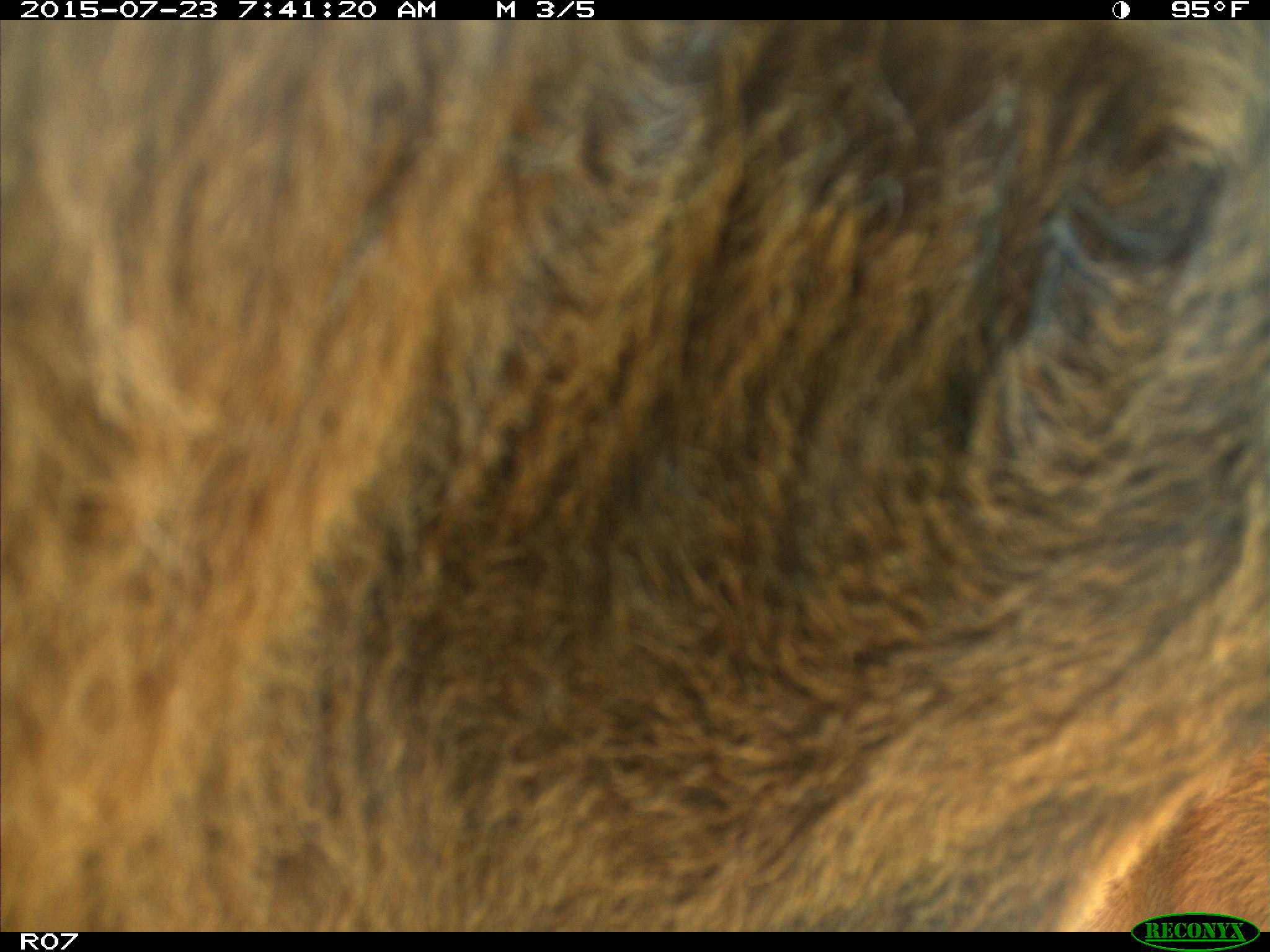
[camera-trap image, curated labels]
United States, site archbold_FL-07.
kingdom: Animalia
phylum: Chordata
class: Mammalia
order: Artiodactyla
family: Bovidae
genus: Bos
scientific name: Bos taurus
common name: domestic cow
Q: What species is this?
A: Bos taurus (domestic cow).